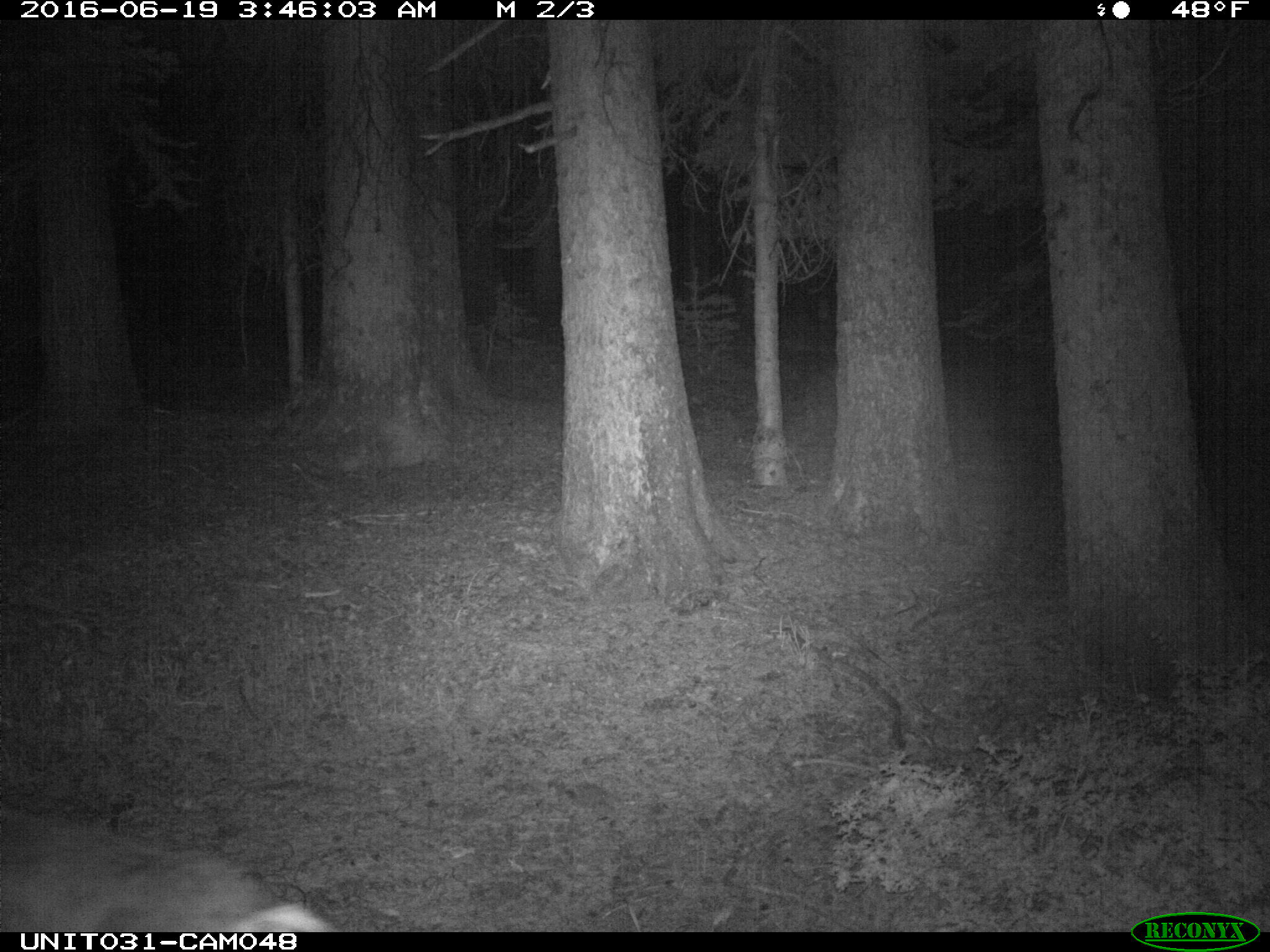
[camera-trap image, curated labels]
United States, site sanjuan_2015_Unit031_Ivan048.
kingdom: Animalia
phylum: Chordata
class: Mammalia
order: Artiodactyla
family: Cervidae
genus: Odocoileus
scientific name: Odocoileus hemionus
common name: mule deer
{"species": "Odocoileus hemionus (mule deer)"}